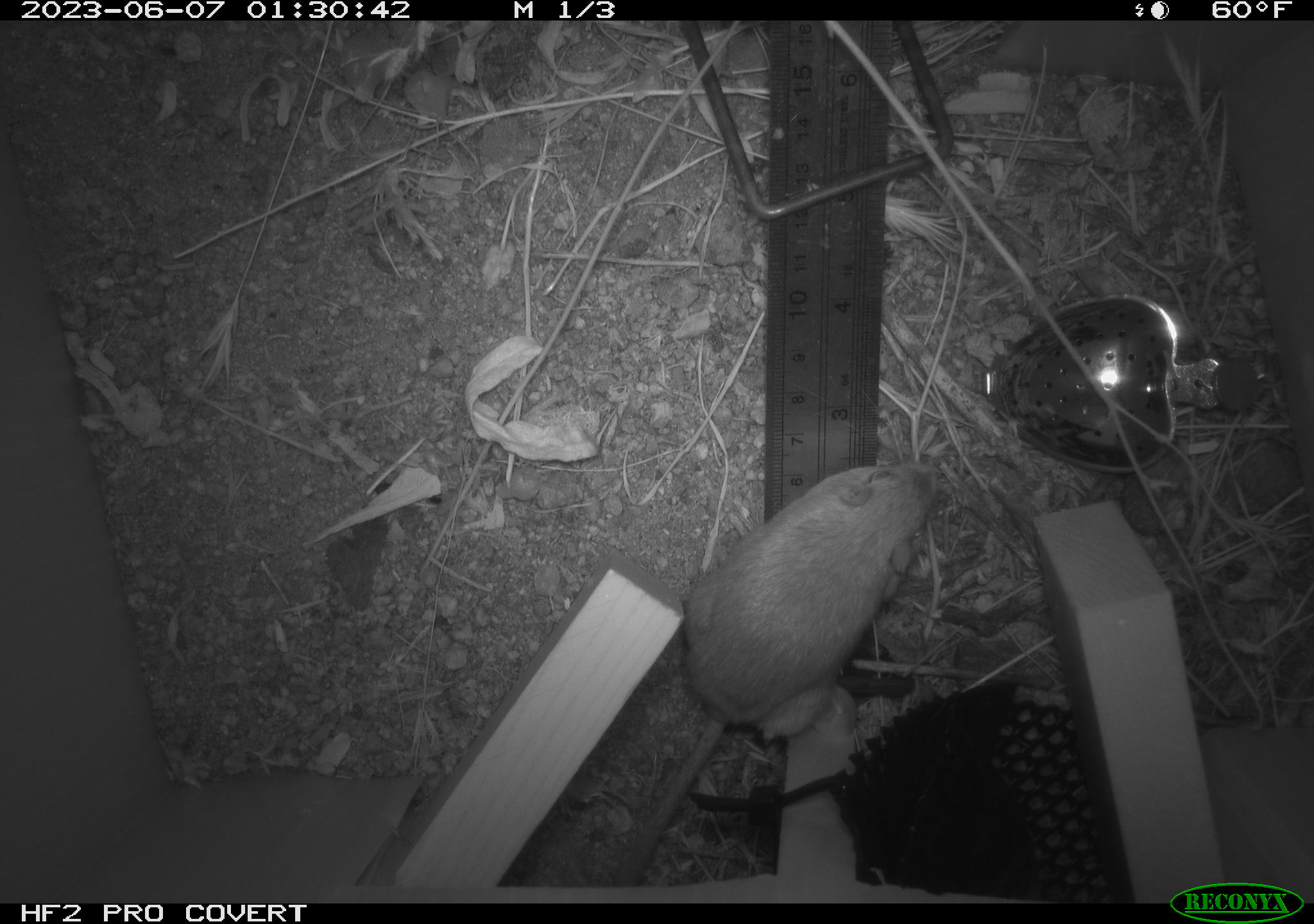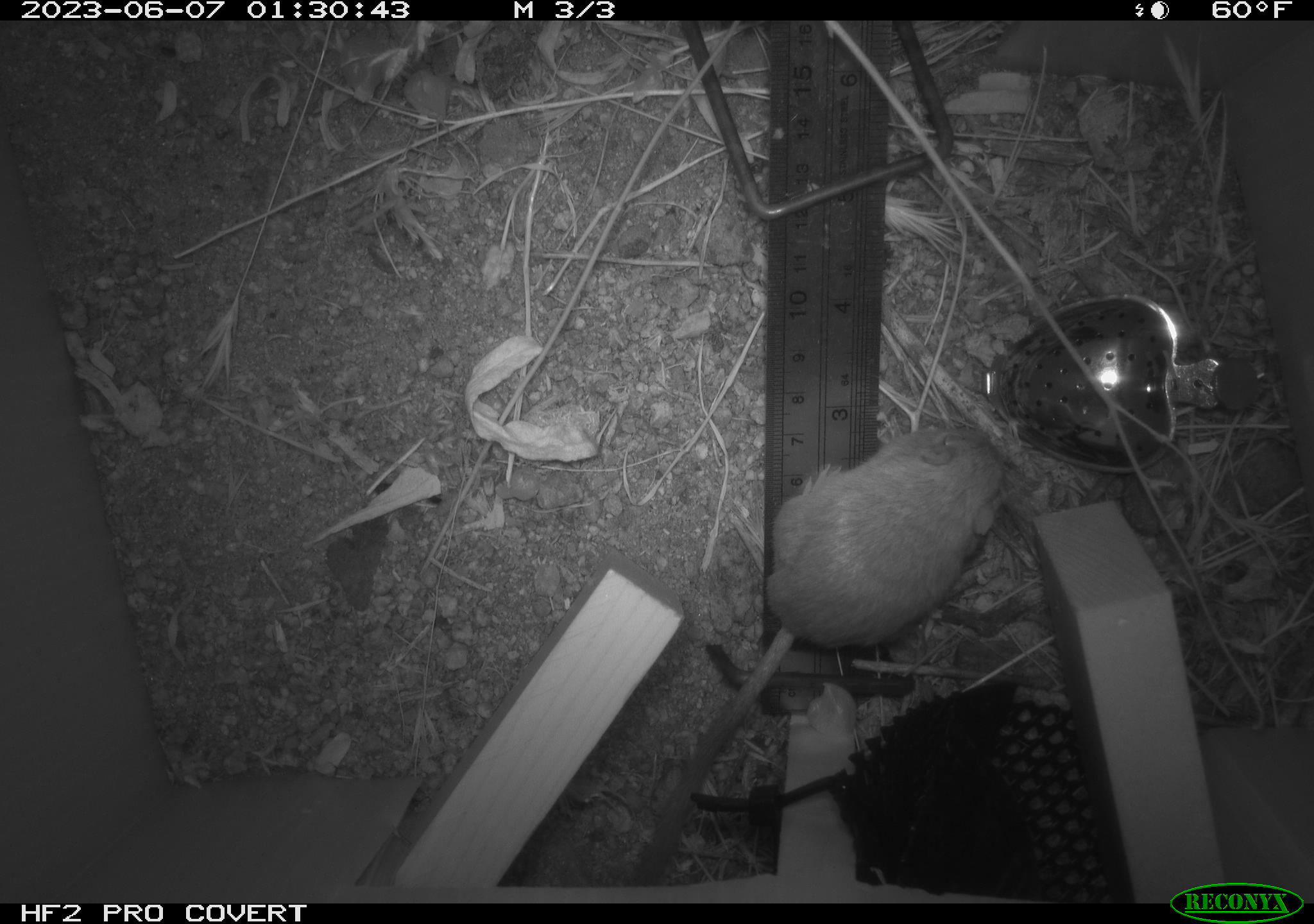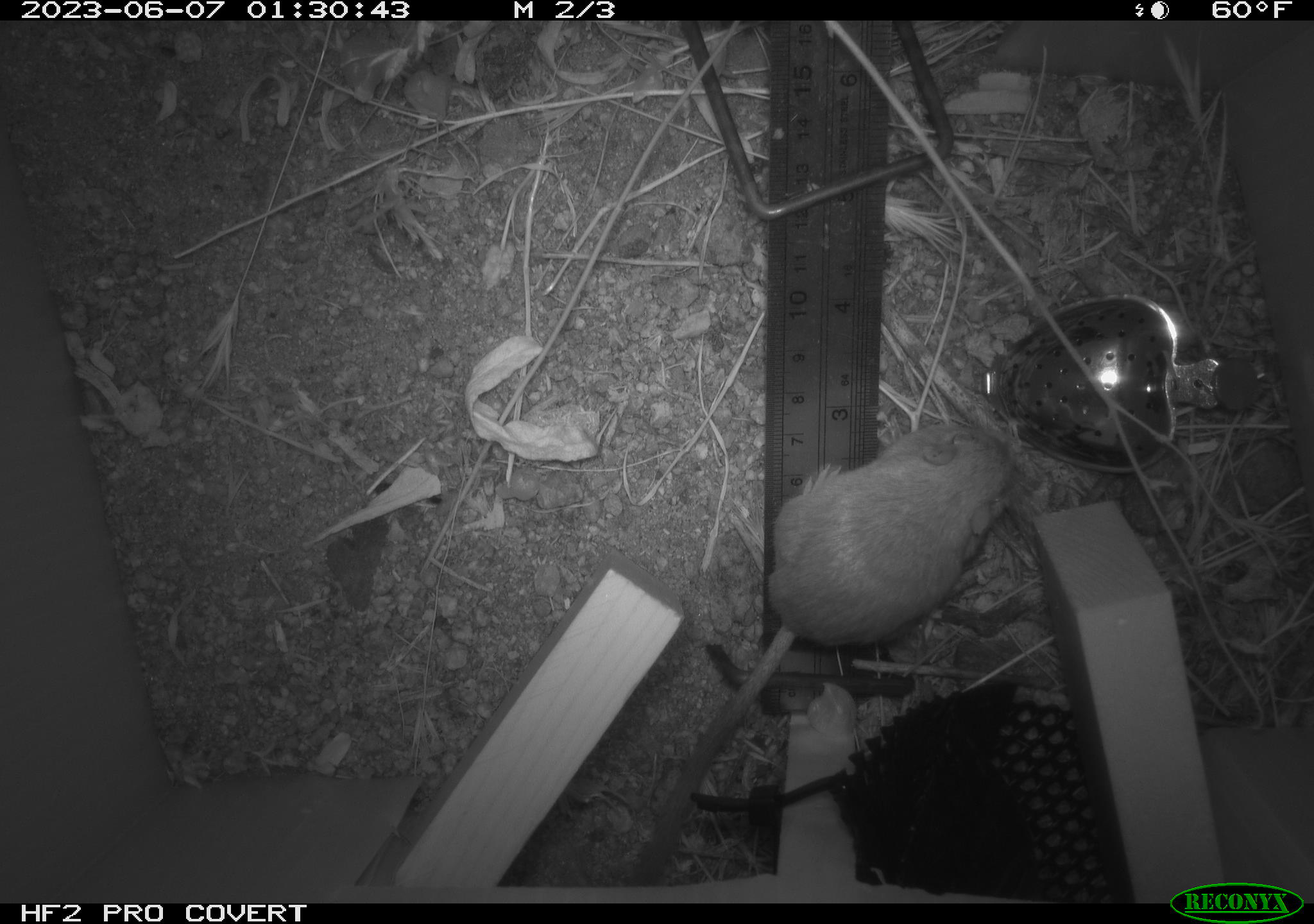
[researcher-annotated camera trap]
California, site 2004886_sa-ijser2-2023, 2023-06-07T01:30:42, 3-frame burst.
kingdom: Animalia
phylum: Chordata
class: Mammalia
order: Rodentia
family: Heteromyidae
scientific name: Heteromyidae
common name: kangaroo rats and pocket mice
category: heteromyidae family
Heteromyidae family (kangaroo rats and pocket mice) (Heteromyidae).